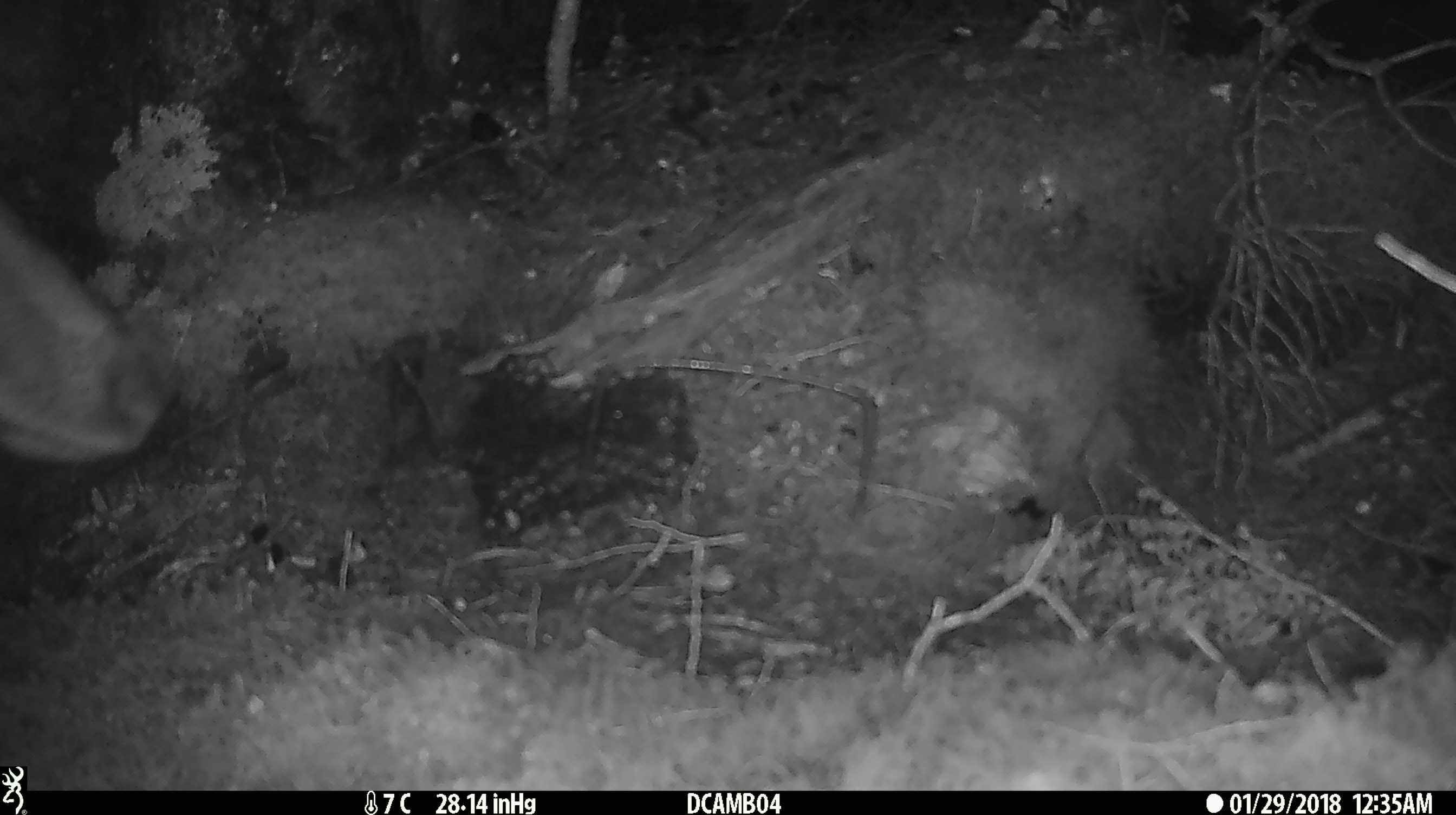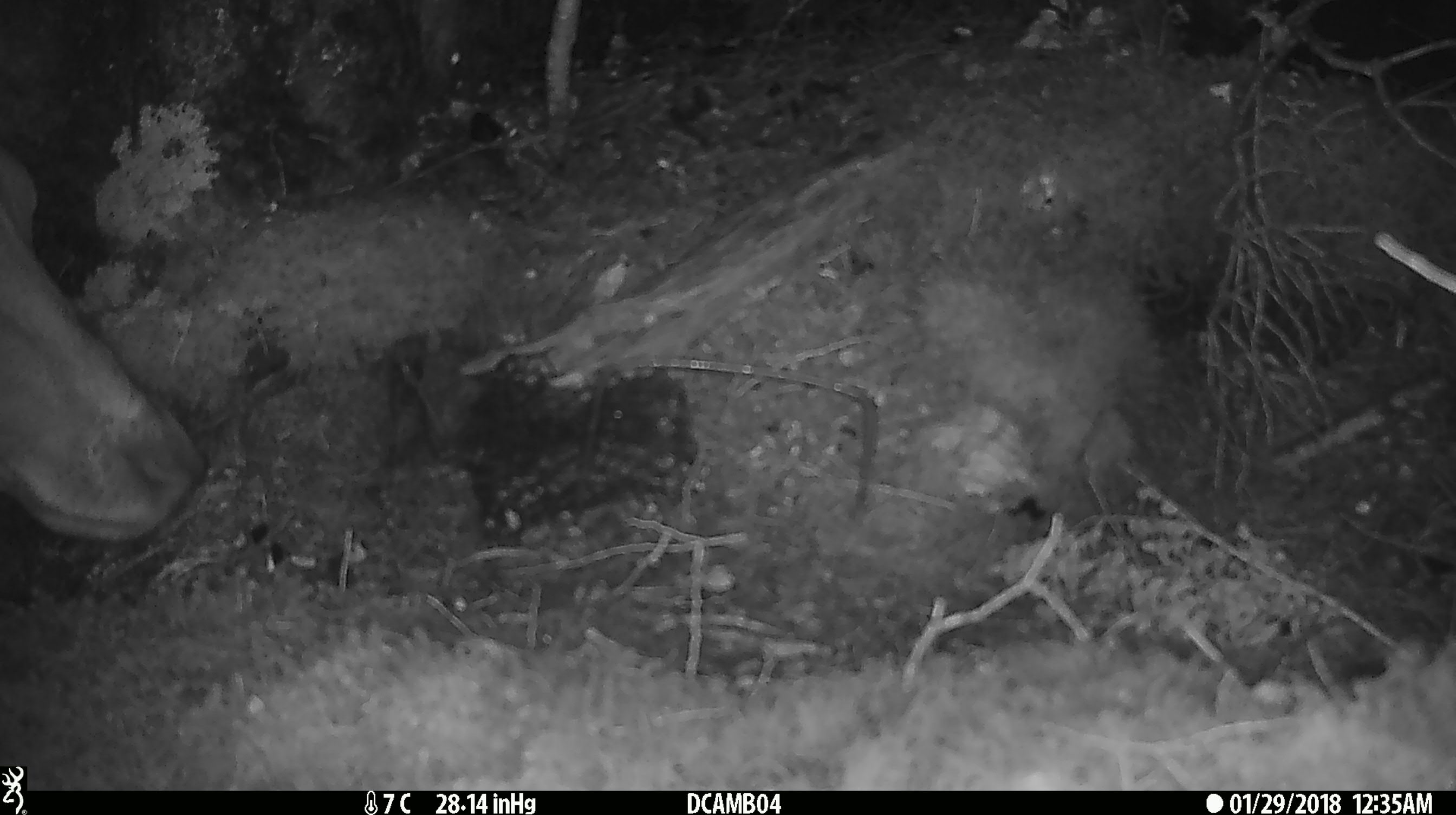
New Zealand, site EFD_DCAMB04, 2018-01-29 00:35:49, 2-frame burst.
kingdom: Animalia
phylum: Chordata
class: Mammalia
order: Artiodactyla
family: Cervidae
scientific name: Cervidae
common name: deer